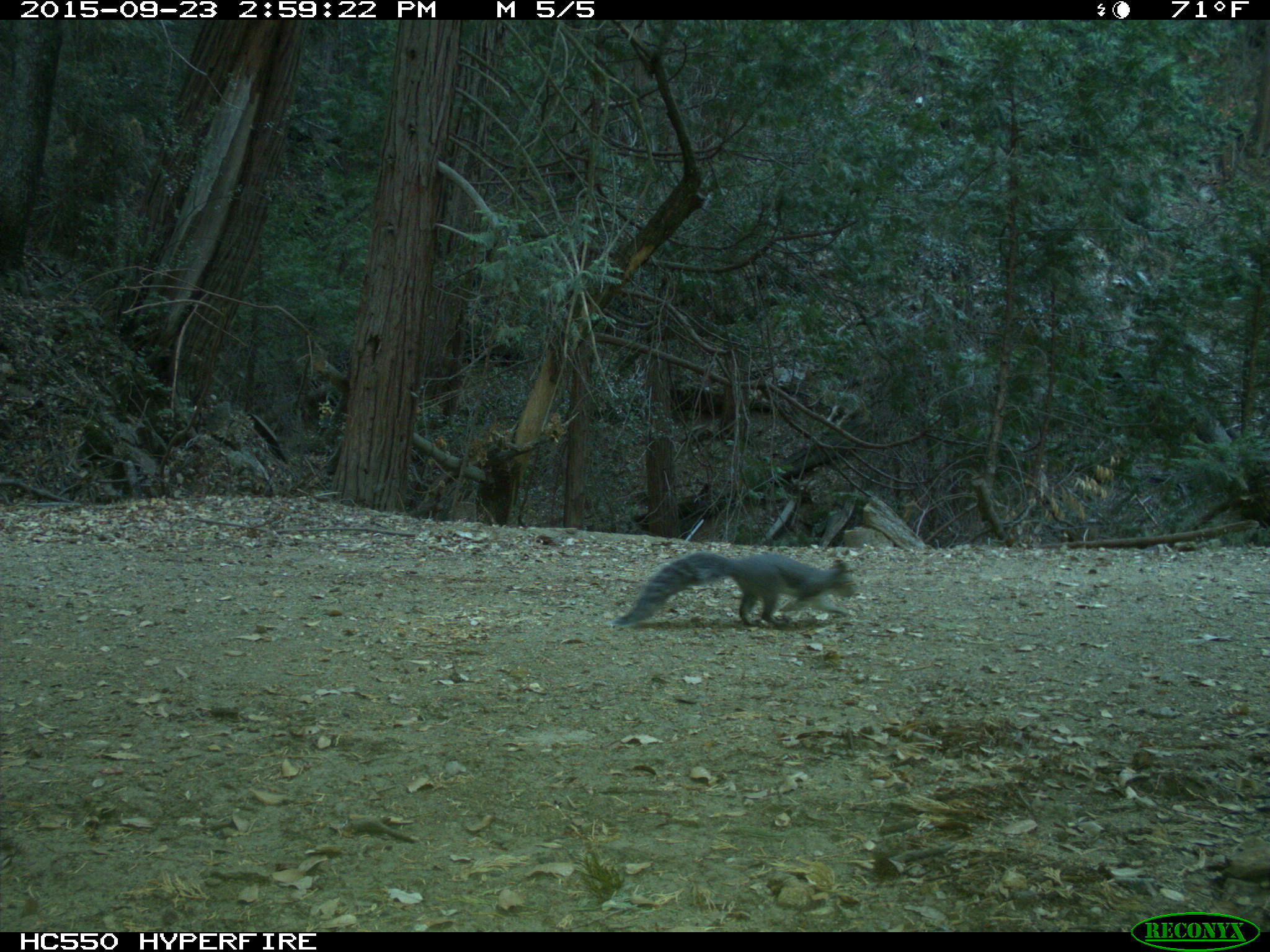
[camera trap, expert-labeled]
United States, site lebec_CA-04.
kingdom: Animalia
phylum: Chordata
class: Mammalia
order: Rodentia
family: Sciuridae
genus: Sciurus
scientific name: Sciurus carolinensis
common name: eastern gray squirrel